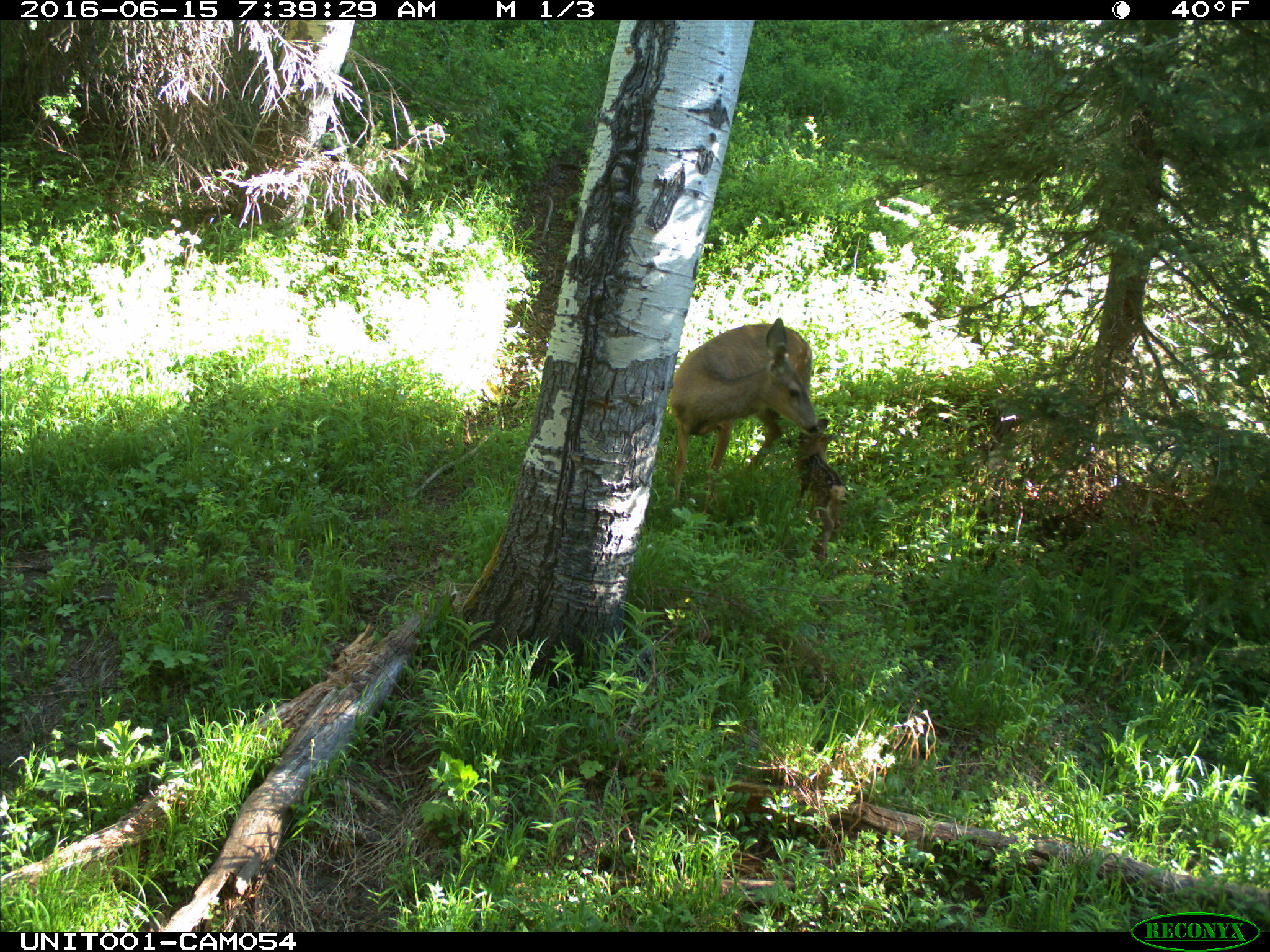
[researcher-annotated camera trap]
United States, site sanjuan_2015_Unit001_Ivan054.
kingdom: Animalia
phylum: Chordata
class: Mammalia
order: Artiodactyla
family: Cervidae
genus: Odocoileus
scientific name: Odocoileus hemionus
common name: mule deer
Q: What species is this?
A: Odocoileus hemionus (mule deer).